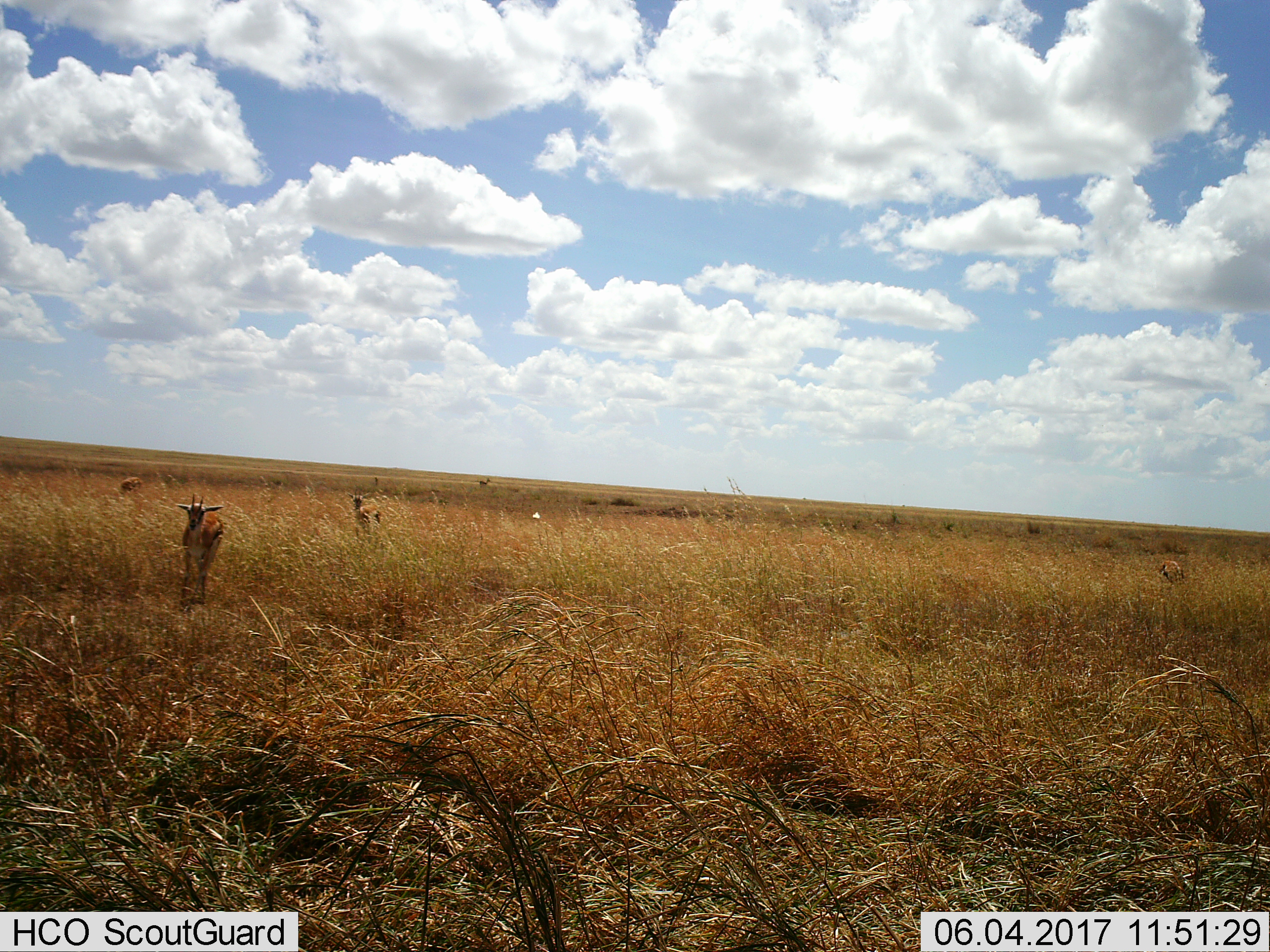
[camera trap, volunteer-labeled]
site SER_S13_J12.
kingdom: Animalia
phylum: Chordata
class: Mammalia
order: Artiodactyla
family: Bovidae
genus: Eudorcas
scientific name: Eudorcas thomsonii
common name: thomson's gazelle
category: gazellethomsons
Gazellethomsons (thomson's gazelle) (Eudorcas thomsonii), count 4. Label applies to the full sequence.